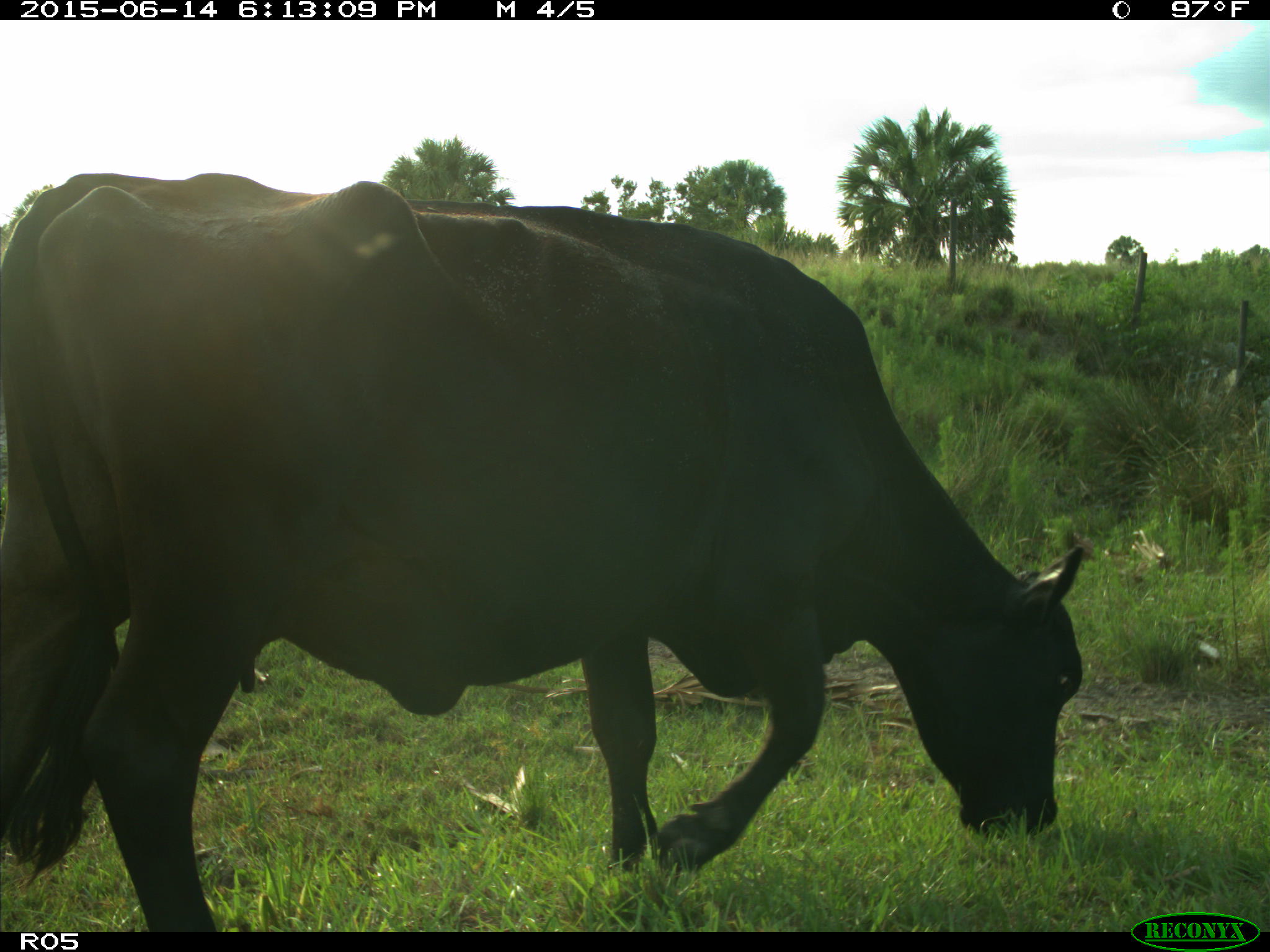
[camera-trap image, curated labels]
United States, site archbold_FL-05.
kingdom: Animalia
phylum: Chordata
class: Mammalia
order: Artiodactyla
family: Bovidae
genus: Bos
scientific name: Bos taurus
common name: domestic cow